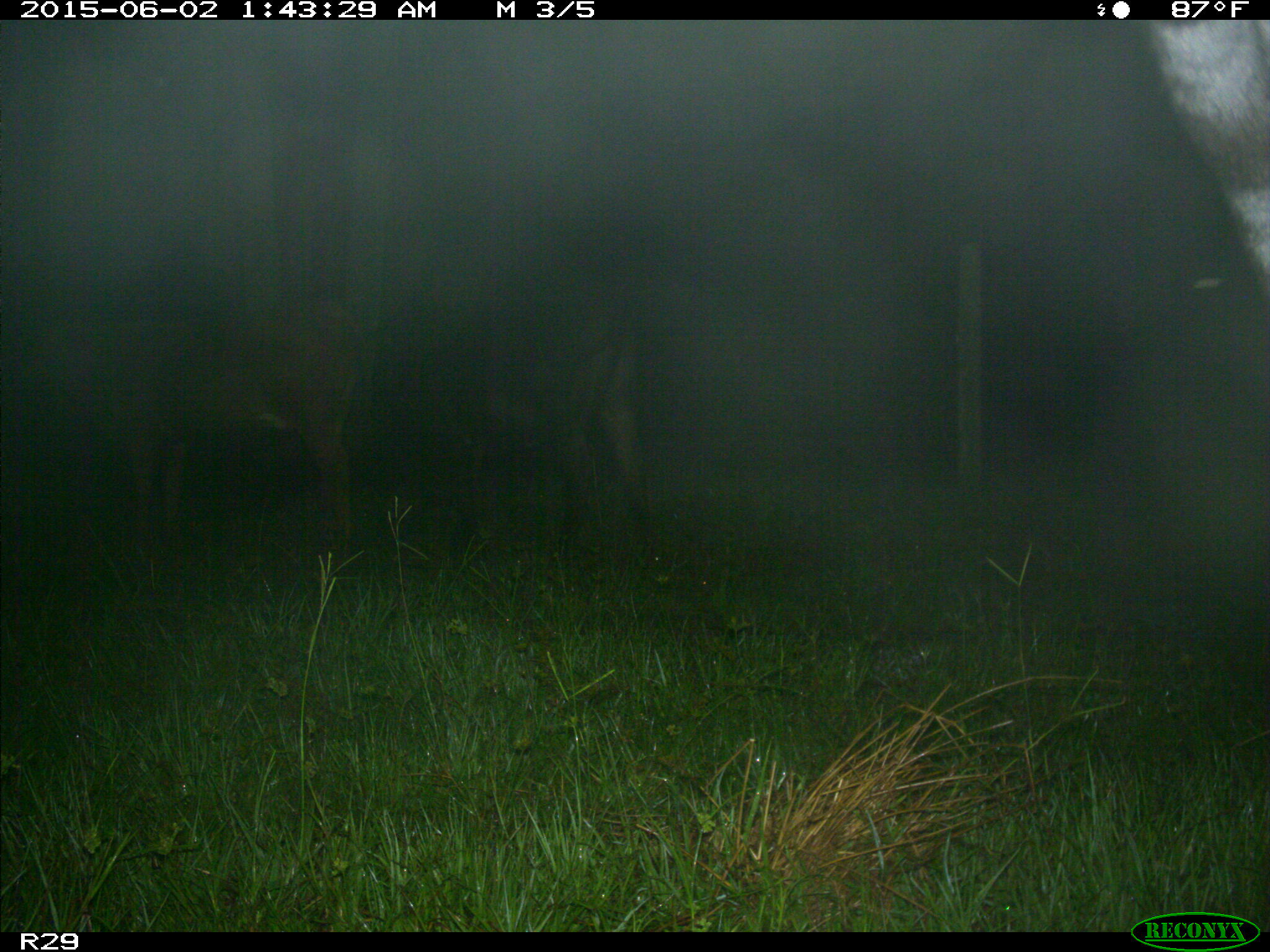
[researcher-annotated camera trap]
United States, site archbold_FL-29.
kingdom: Animalia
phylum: Chordata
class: Mammalia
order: Artiodactyla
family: Bovidae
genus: Bos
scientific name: Bos taurus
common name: domestic cow